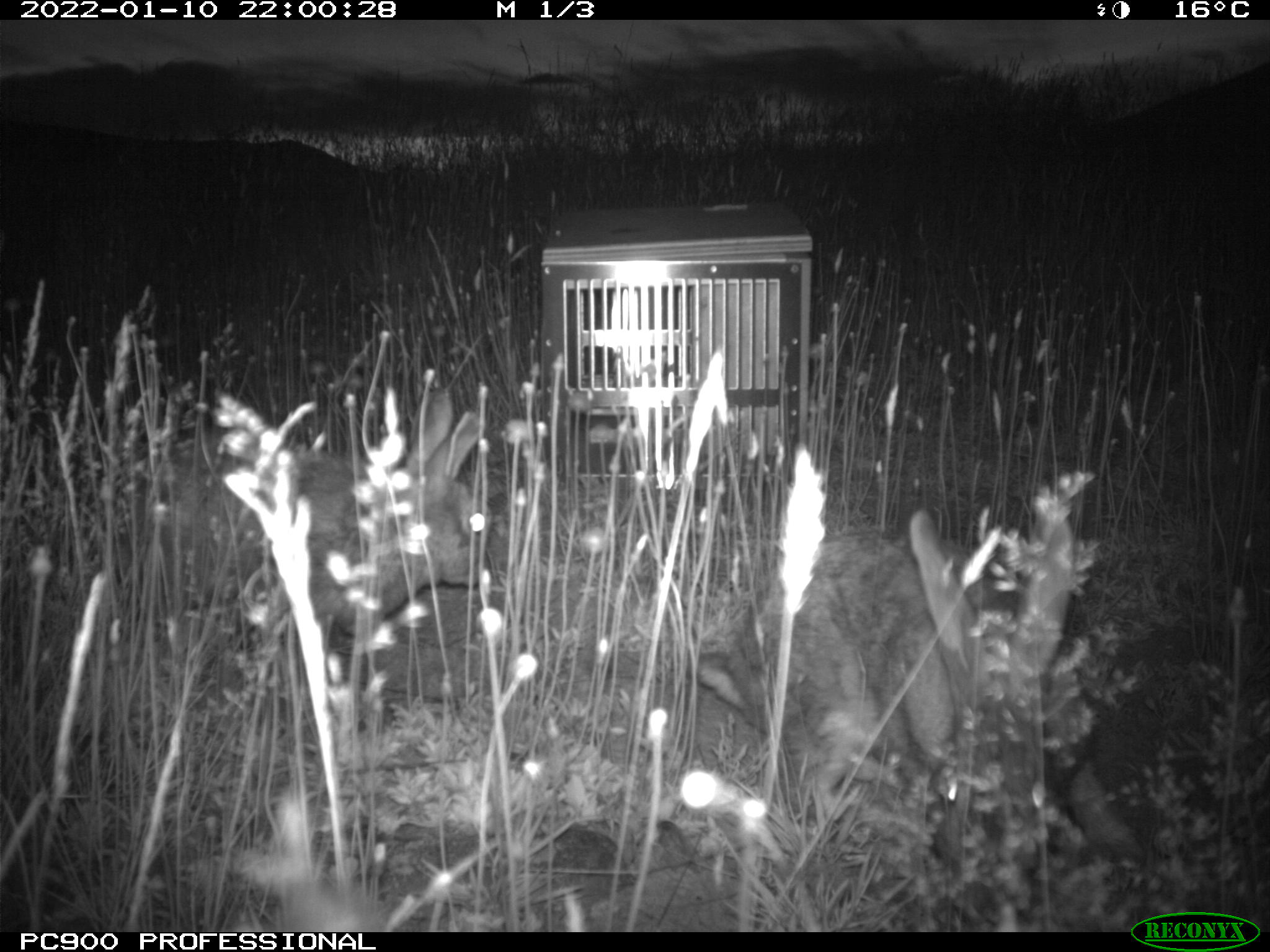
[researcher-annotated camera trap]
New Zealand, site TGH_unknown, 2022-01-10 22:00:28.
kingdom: Animalia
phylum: Chordata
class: Mammalia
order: Lagomorpha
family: Leporidae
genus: Oryctolagus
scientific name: Oryctolagus cuniculus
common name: european rabbit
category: rabbit